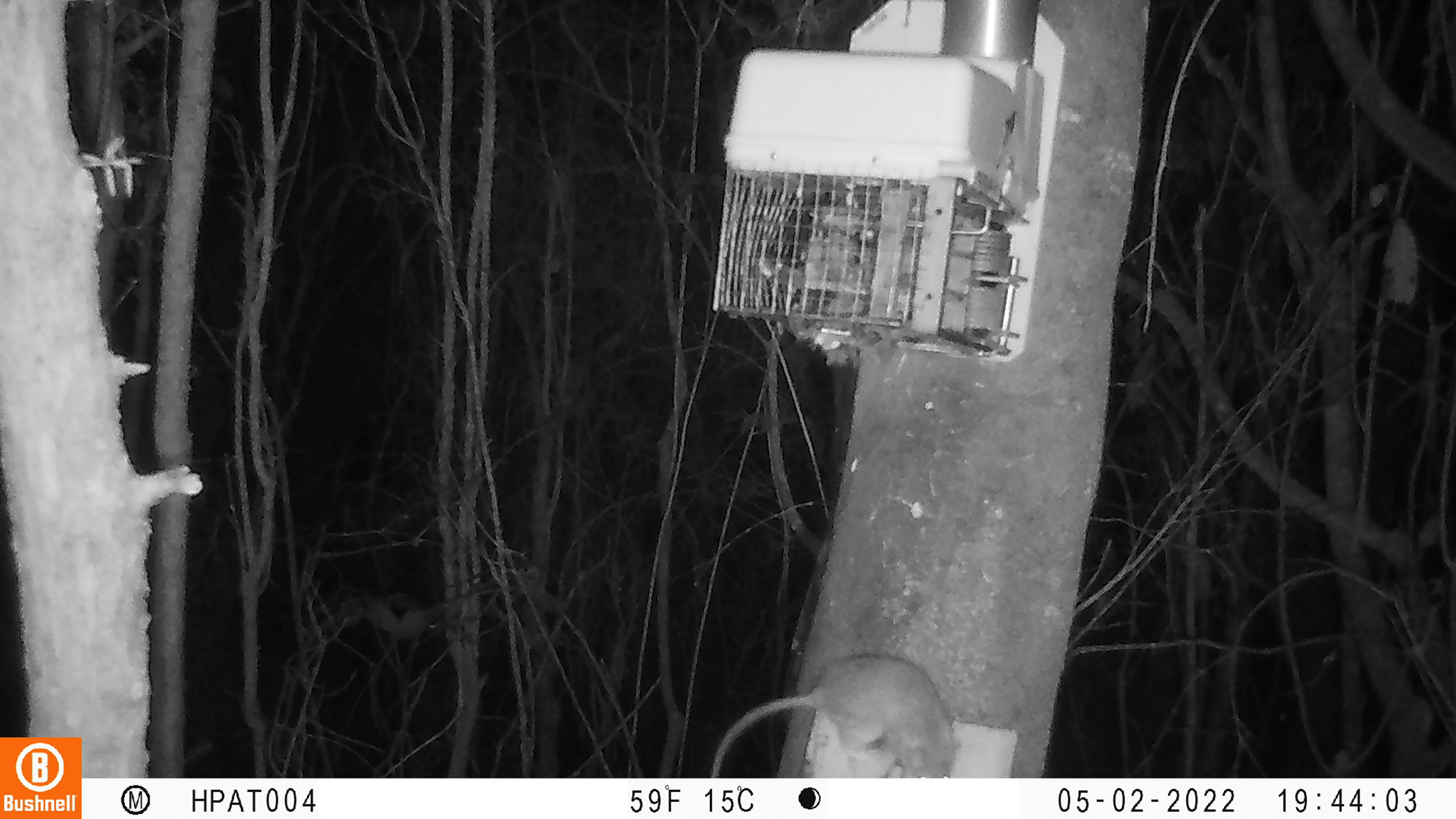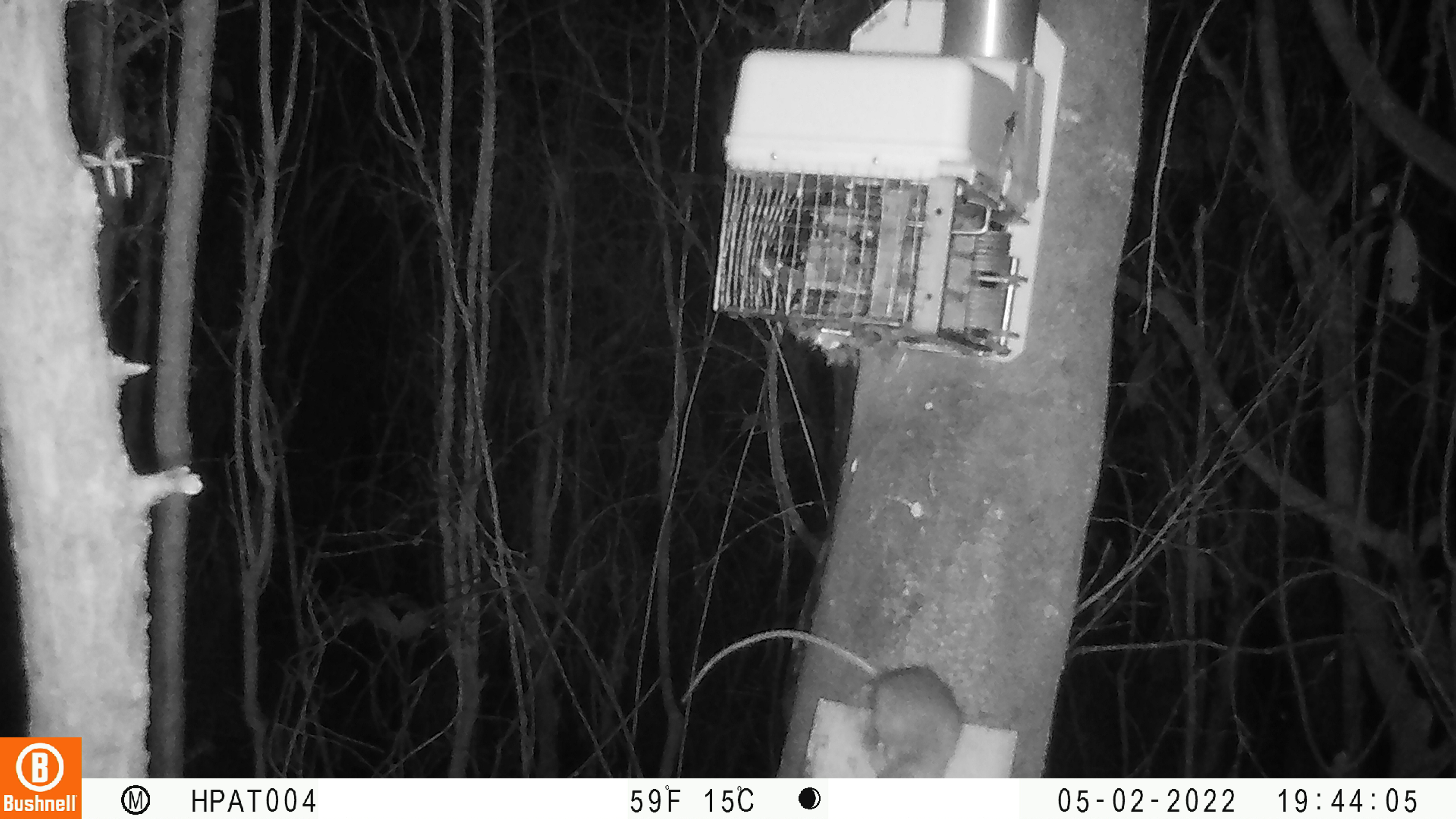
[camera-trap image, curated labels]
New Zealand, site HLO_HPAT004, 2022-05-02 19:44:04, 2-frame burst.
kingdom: Animalia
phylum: Chordata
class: Mammalia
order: Rodentia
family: Muridae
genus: Rattus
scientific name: Rattus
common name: rat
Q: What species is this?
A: Rat (Rattus).